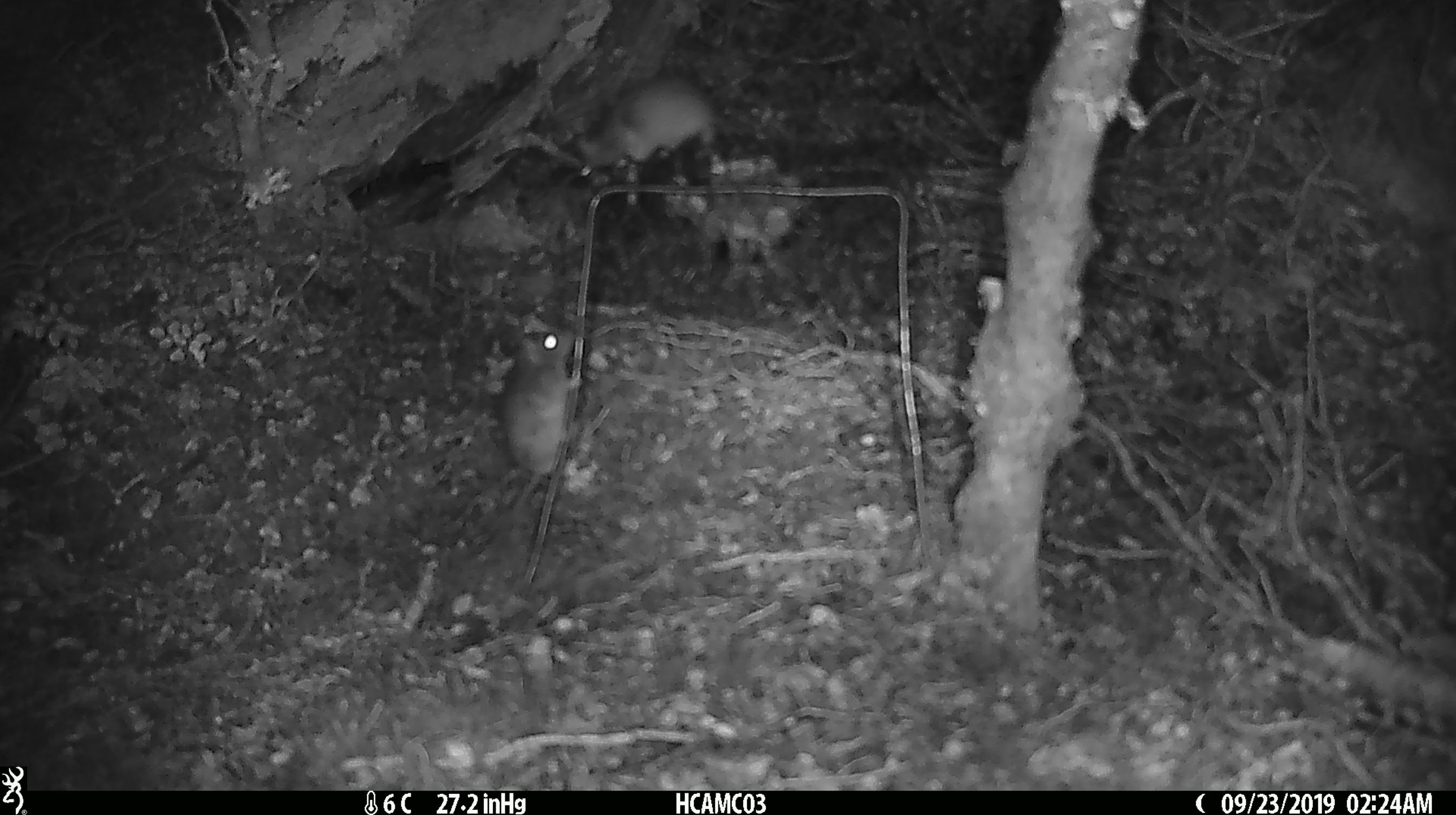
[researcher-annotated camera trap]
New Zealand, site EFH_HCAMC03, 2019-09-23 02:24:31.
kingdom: Animalia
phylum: Chordata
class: Mammalia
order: Rodentia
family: Muridae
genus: Mus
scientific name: Mus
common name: mouse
Mouse (Mus).